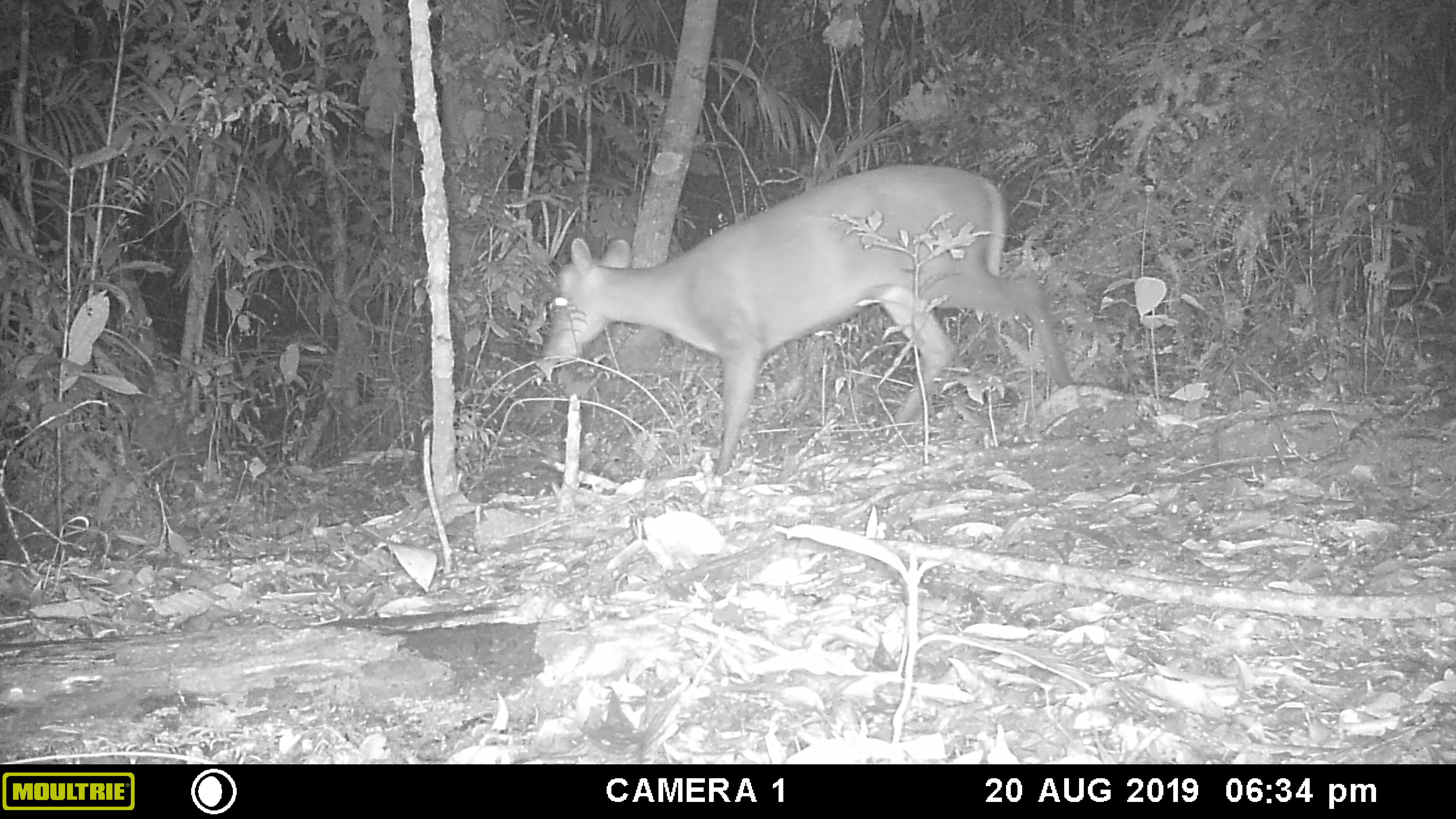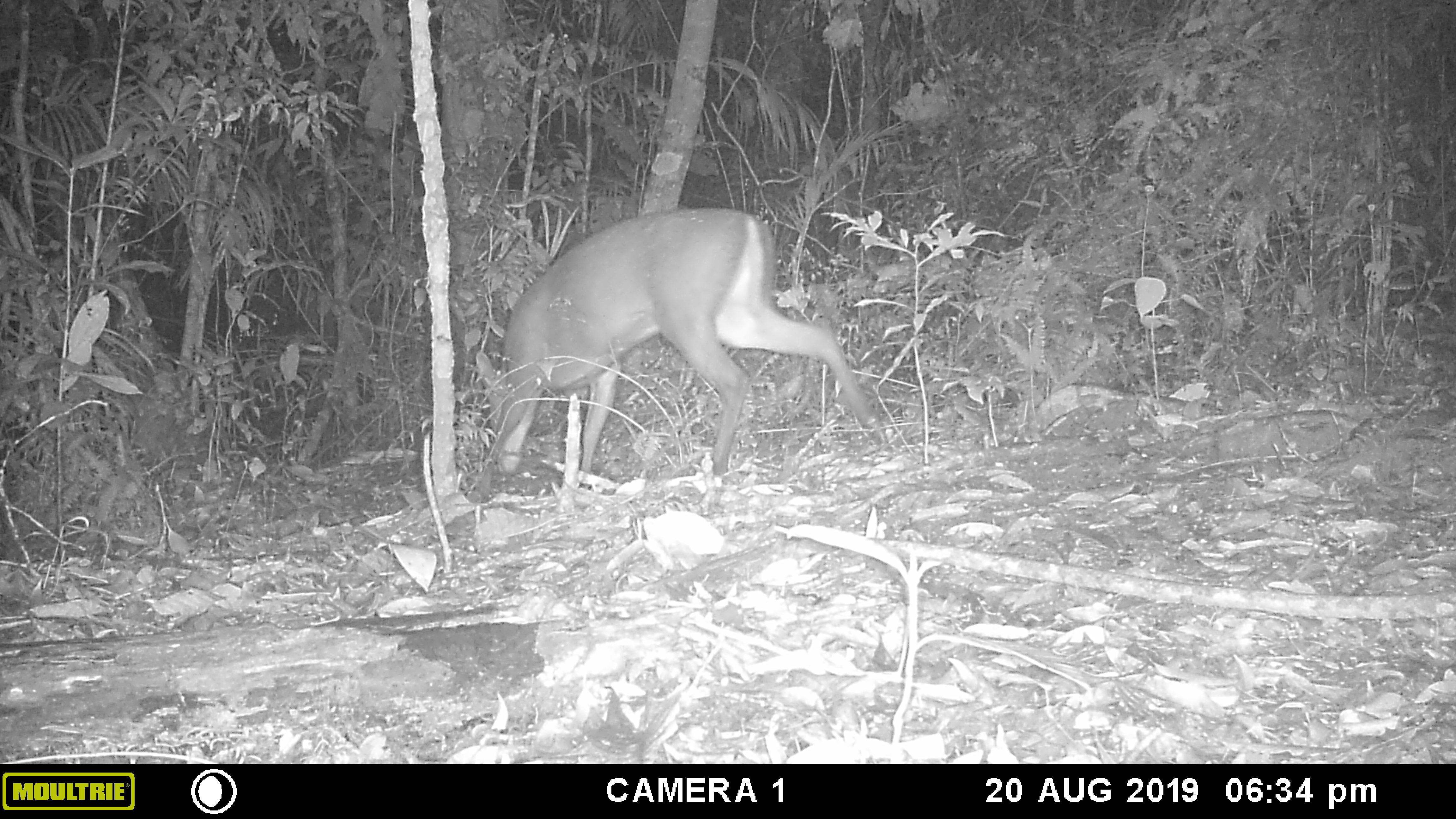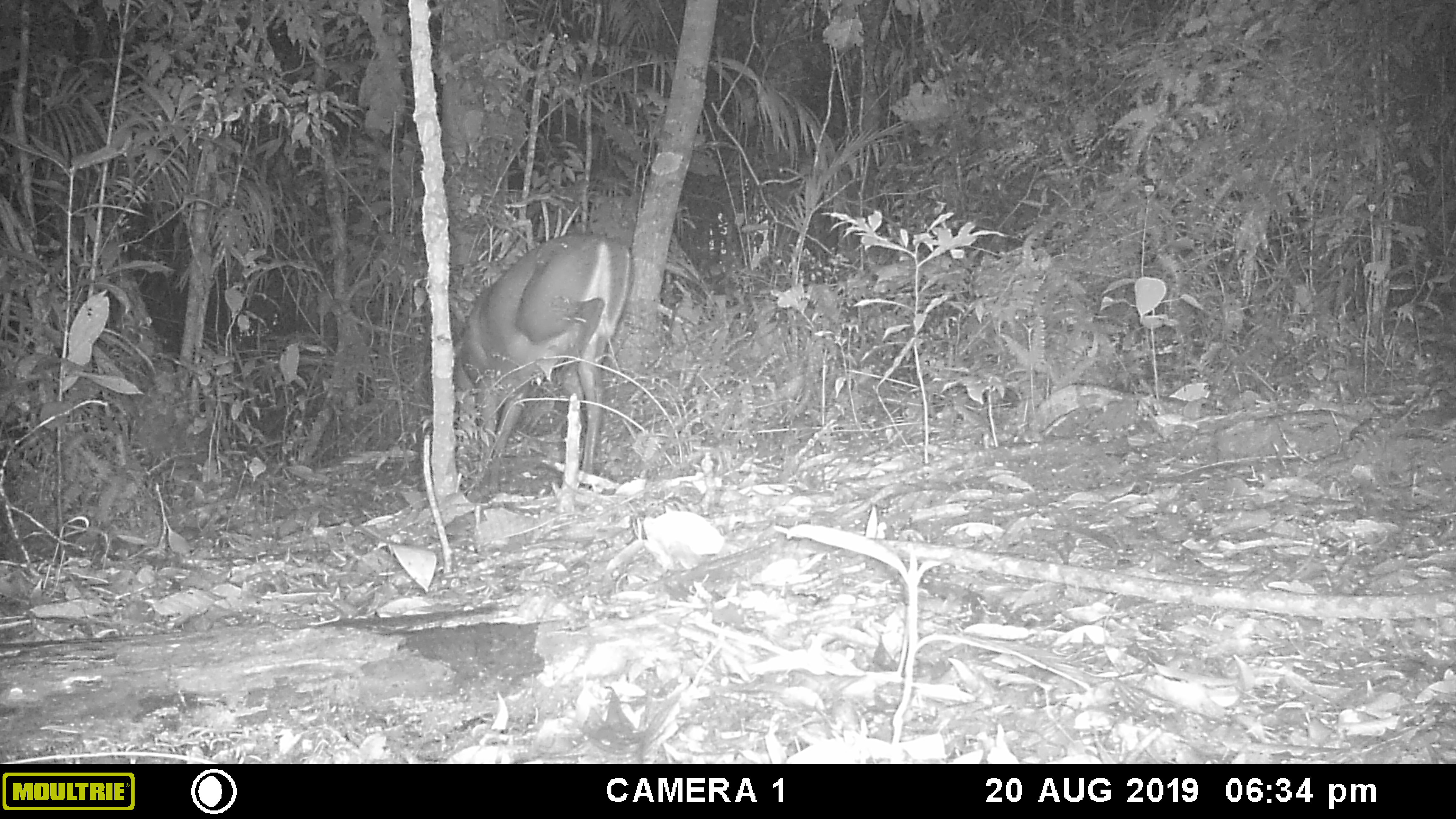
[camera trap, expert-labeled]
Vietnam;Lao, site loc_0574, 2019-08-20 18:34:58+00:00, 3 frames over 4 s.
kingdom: Animalia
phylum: Chordata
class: Mammalia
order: Artiodactyla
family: Cervidae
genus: Muntiacus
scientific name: Muntiacus rooseveltorum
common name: roosevelt's muntjac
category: roosevelts muntjac group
Roosevelts muntjac group (roosevelt's muntjac) (Muntiacus rooseveltorum). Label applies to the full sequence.